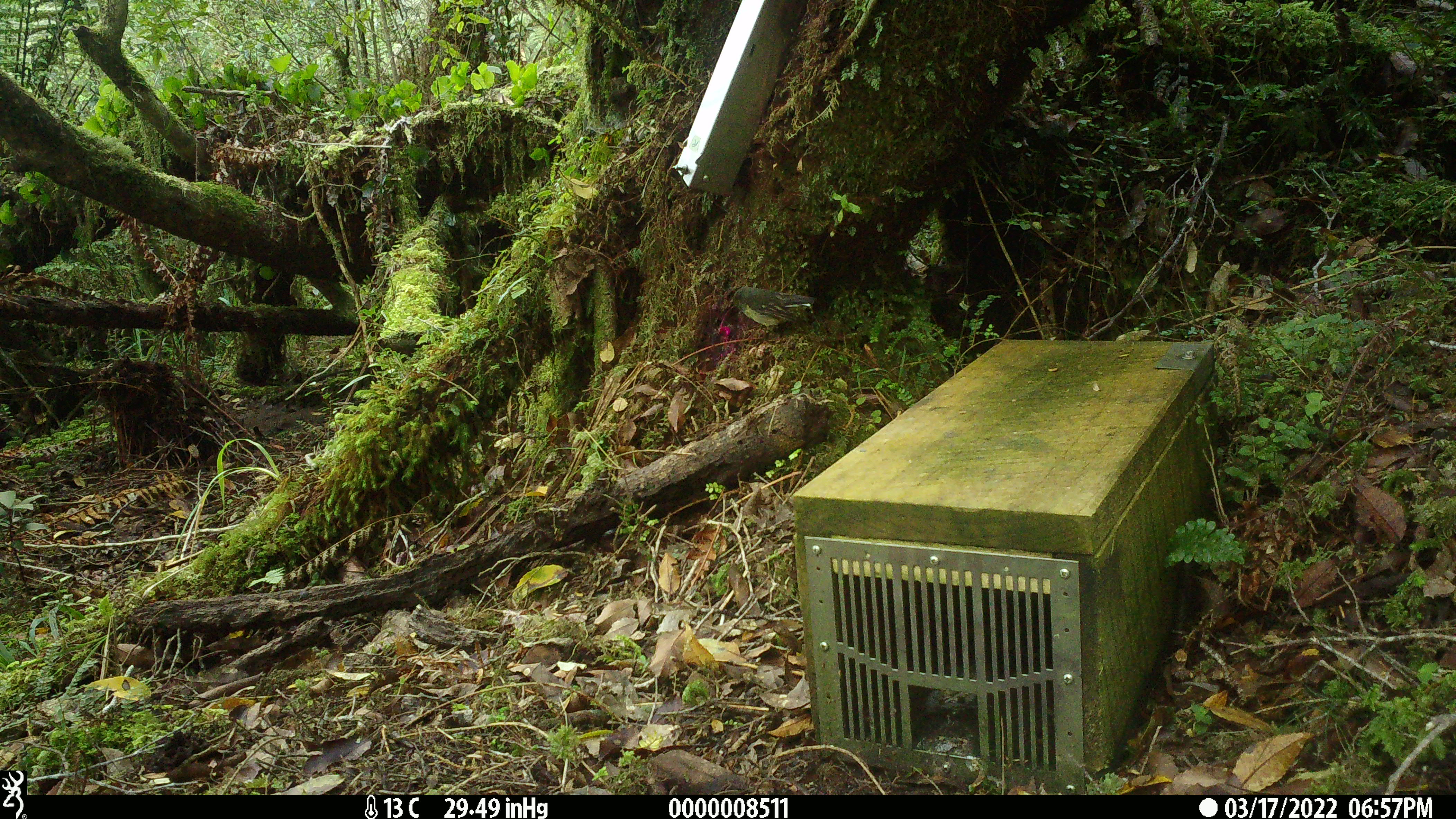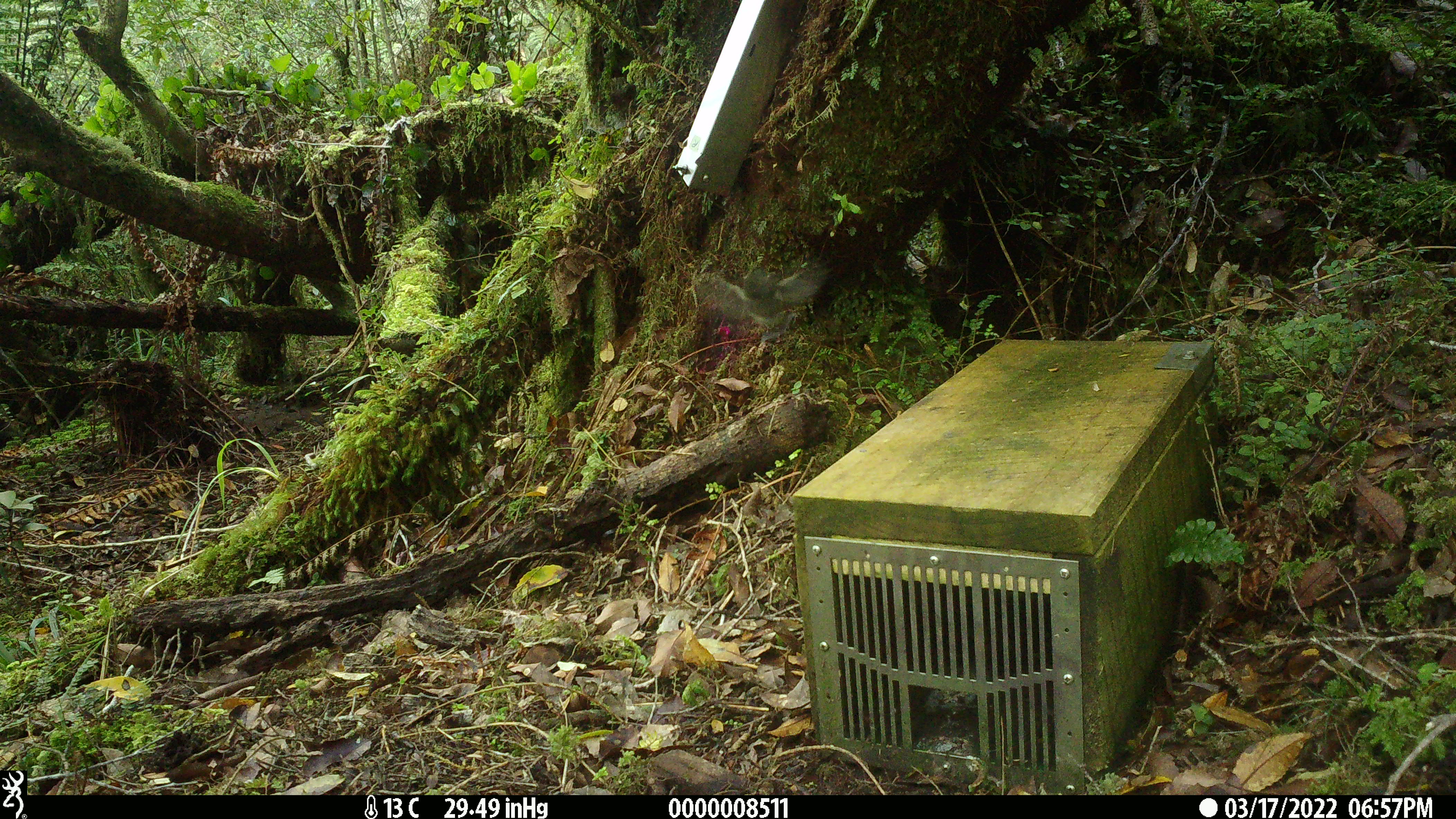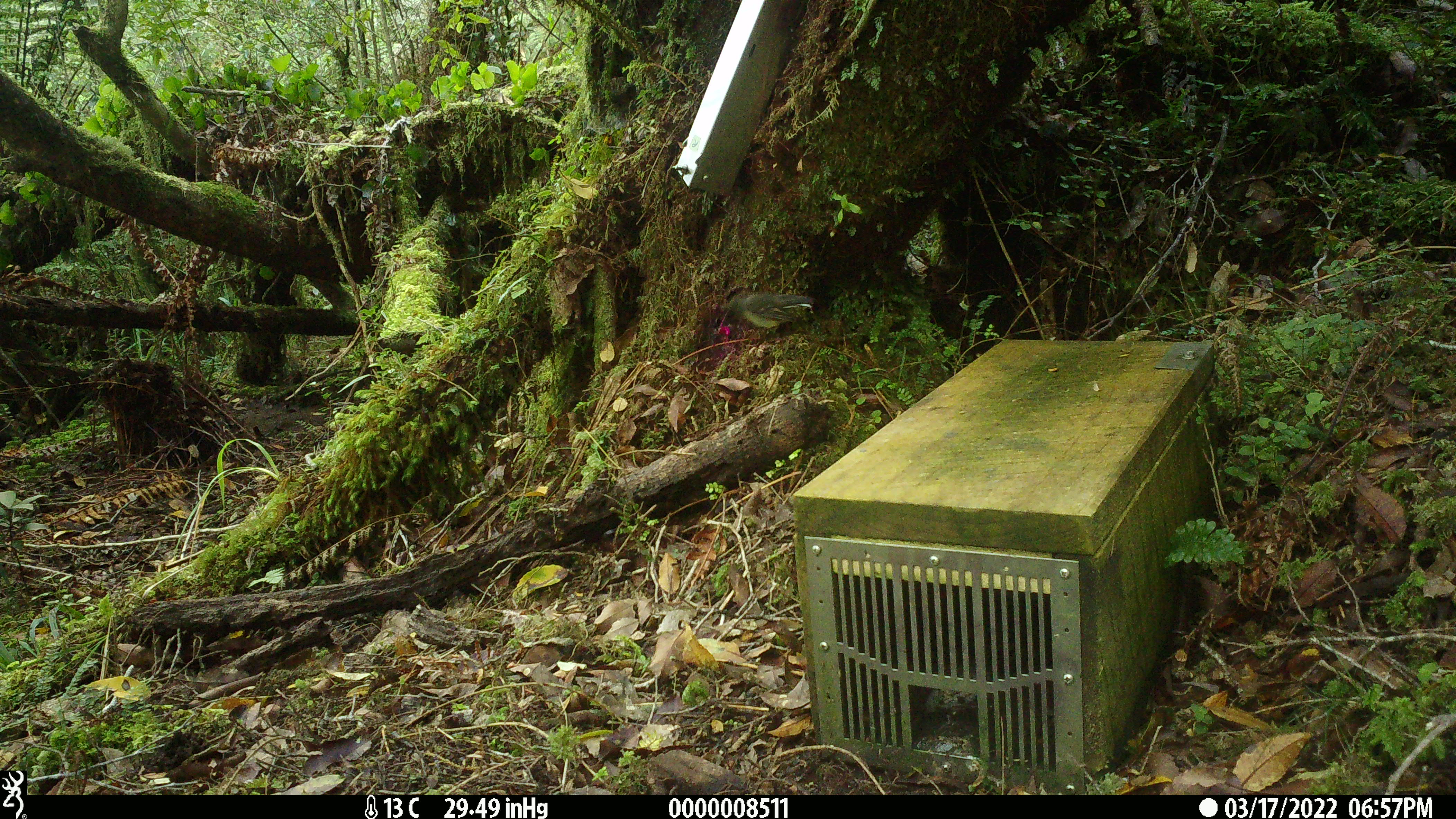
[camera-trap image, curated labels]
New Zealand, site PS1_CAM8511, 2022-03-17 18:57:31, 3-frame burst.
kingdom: Animalia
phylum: Chordata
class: Aves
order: Passeriformes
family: Petroicidae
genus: Petroica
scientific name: Petroica macrocephala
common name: tomtit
Tomtit (Petroica macrocephala).